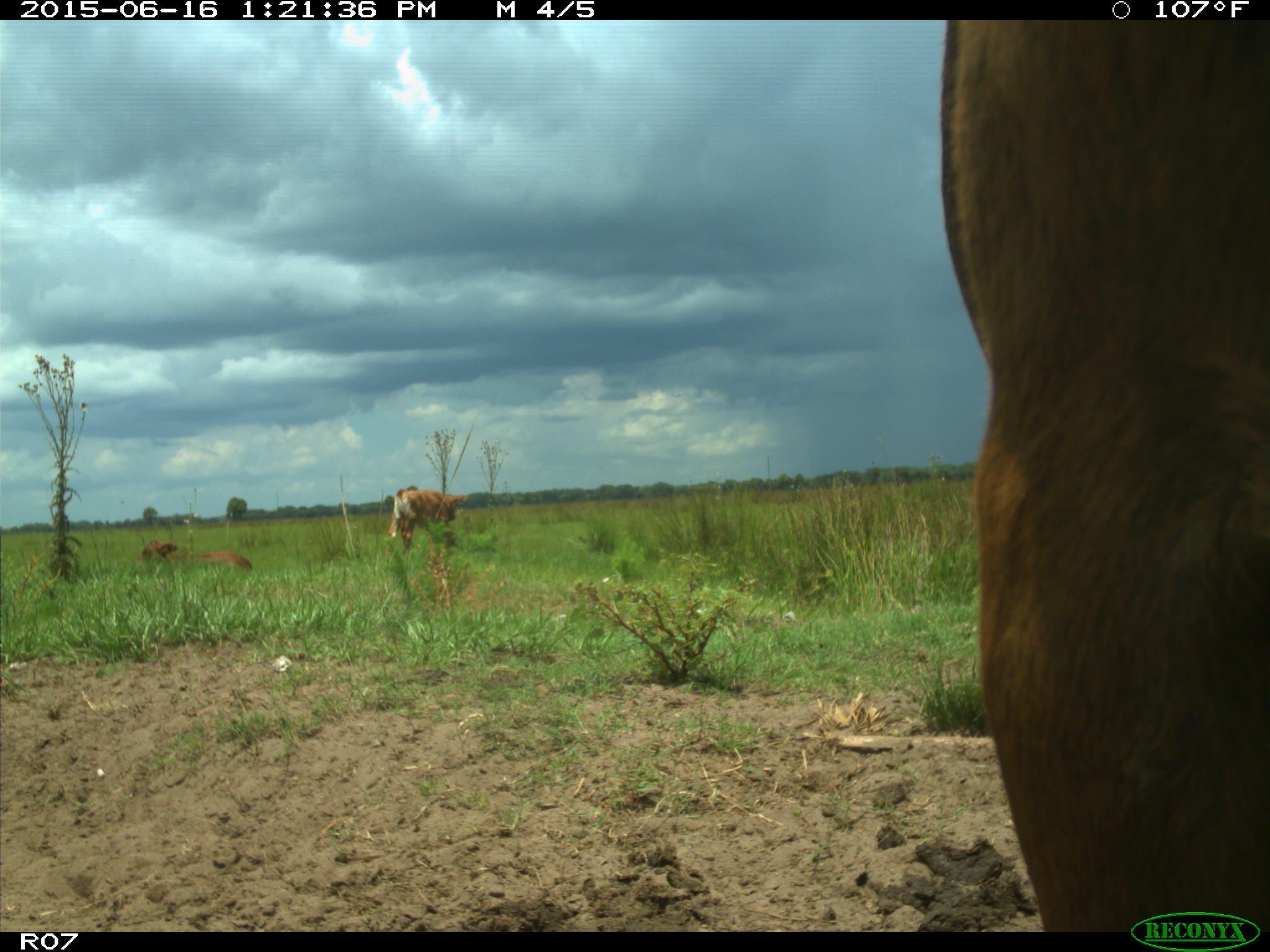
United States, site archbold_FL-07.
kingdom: Animalia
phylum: Chordata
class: Mammalia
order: Artiodactyla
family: Bovidae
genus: Bos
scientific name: Bos taurus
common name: domestic cow